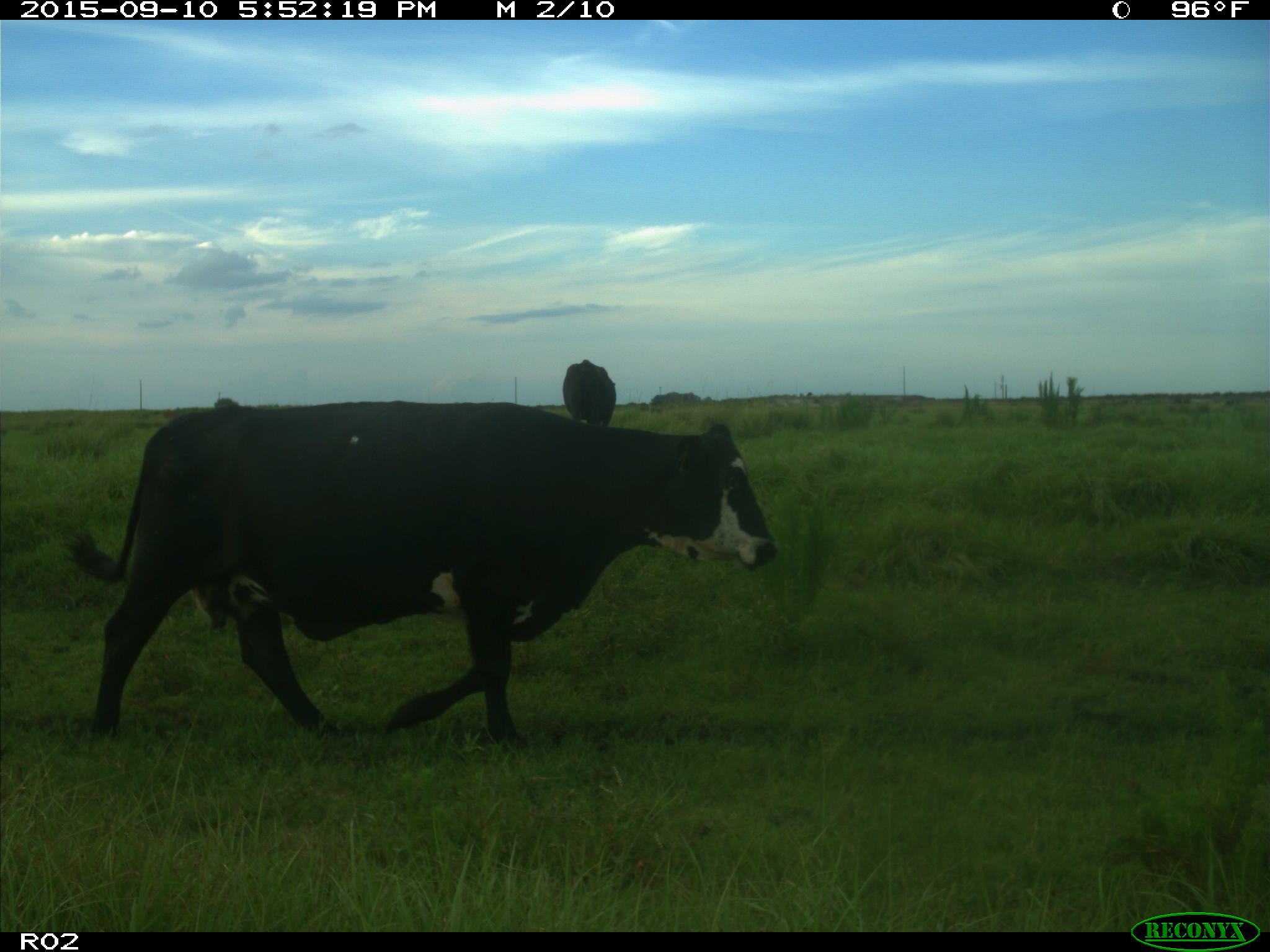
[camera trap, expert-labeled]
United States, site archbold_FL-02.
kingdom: Animalia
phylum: Chordata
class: Mammalia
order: Artiodactyla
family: Bovidae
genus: Bos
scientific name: Bos taurus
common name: domestic cow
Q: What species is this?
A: Bos taurus (domestic cow).